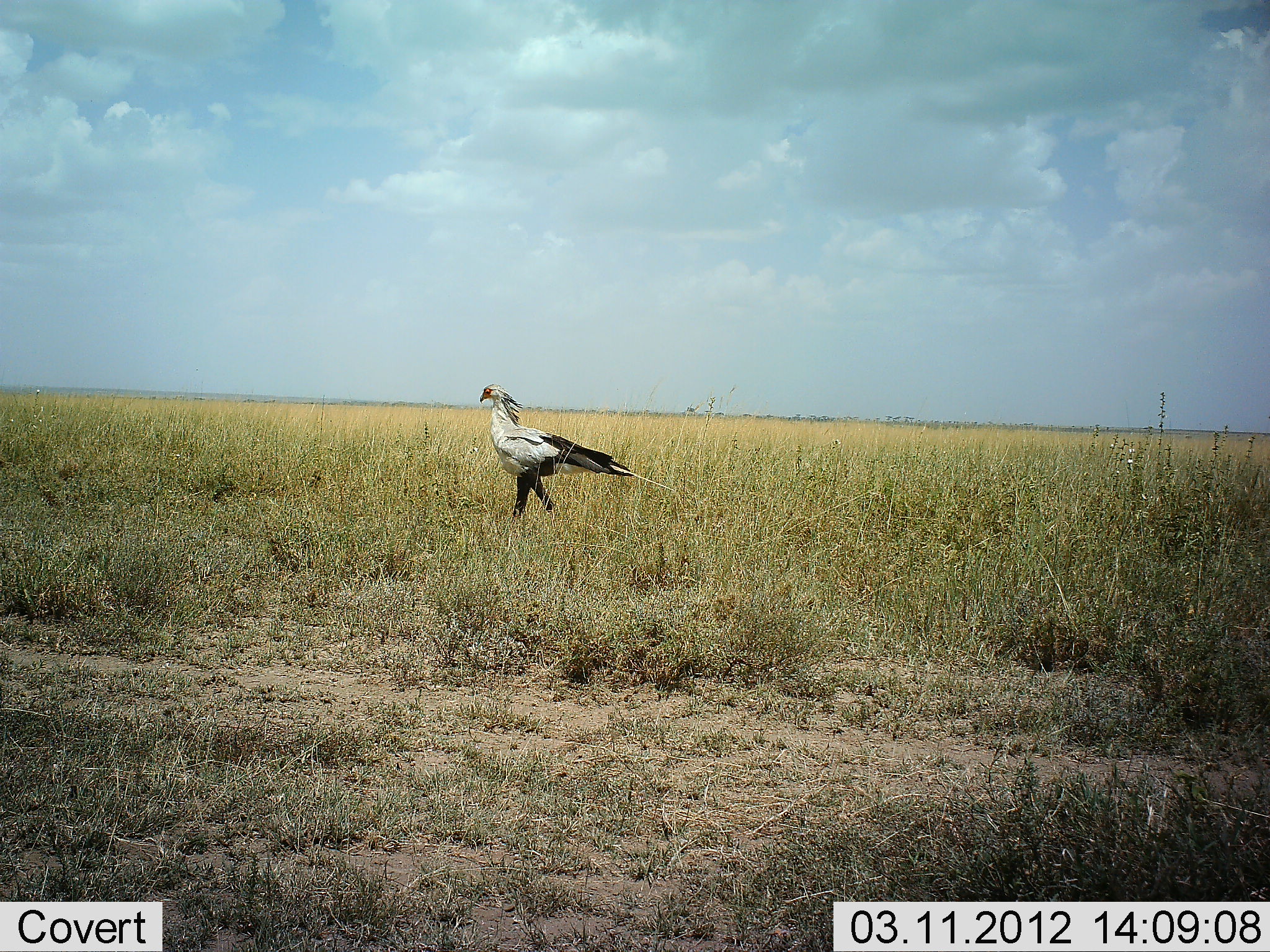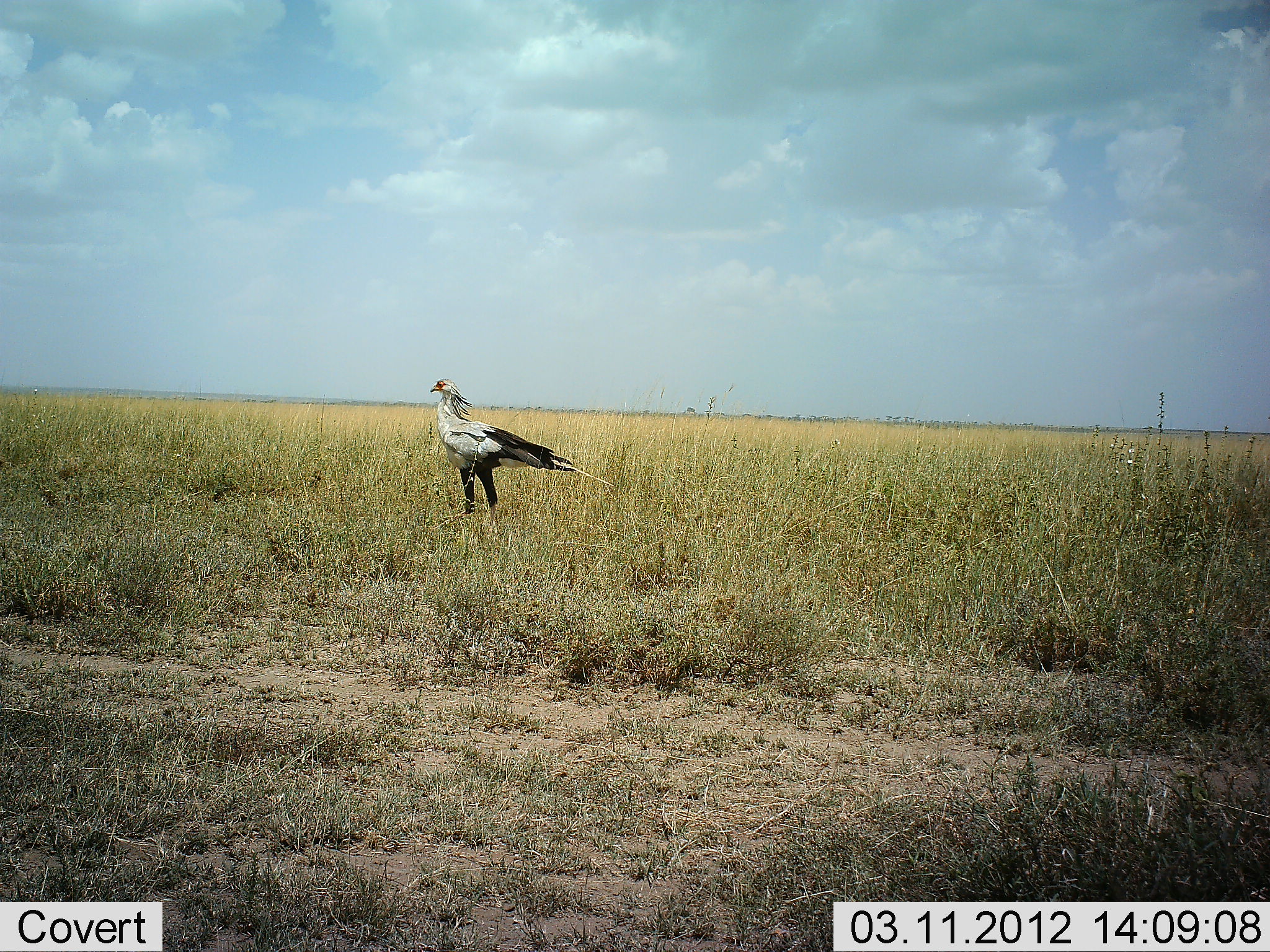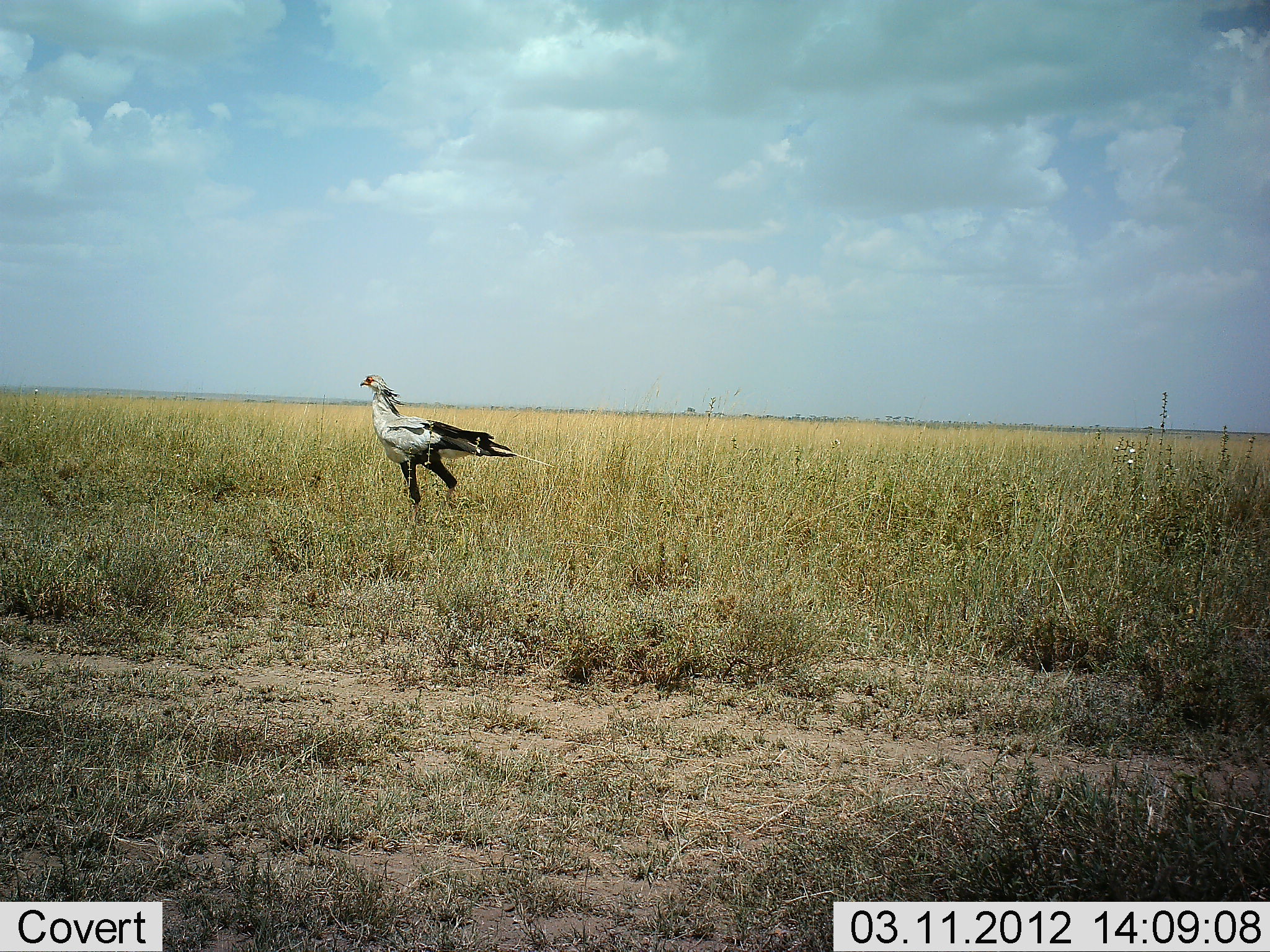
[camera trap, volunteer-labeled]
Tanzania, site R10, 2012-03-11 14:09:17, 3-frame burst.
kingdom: Animalia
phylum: Chordata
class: Aves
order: Accipitriformes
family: Sagittariidae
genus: Sagittarius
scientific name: Sagittarius serpentarius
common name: secretary bird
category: secretarybird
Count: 1.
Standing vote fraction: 21%.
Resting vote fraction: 0%.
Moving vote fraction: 79%.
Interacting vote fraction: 0%.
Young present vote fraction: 0%.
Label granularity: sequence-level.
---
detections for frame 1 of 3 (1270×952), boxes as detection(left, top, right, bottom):
animal: detection(477, 379, 679, 524)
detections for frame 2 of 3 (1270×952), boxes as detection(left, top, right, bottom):
animal: detection(424, 377, 617, 534)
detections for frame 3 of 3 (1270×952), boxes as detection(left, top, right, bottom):
animal: detection(356, 371, 559, 525)